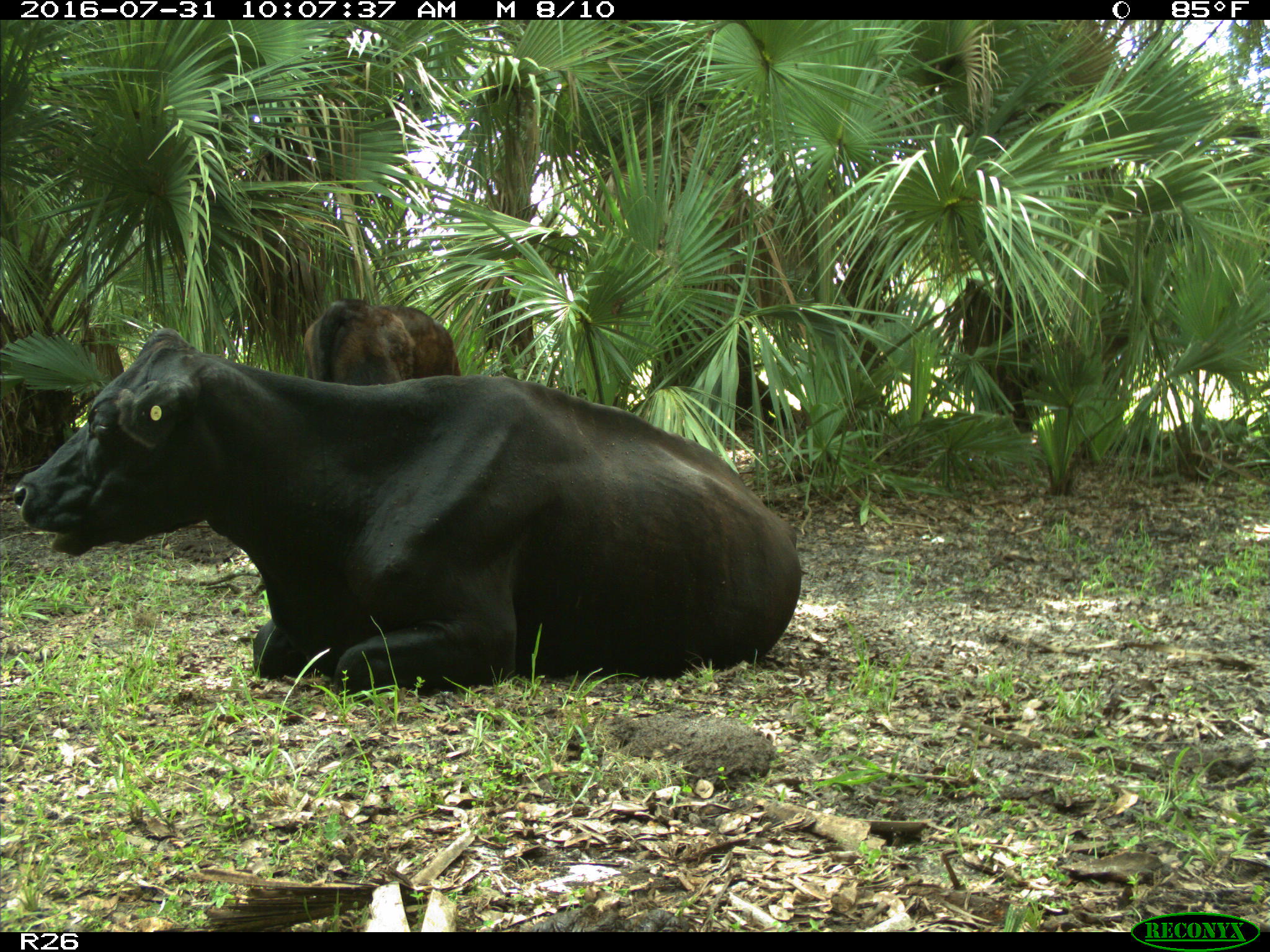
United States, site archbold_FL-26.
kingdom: Animalia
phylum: Chordata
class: Mammalia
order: Artiodactyla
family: Bovidae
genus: Bos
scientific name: Bos taurus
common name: domestic cow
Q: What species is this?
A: Bos taurus (domestic cow).